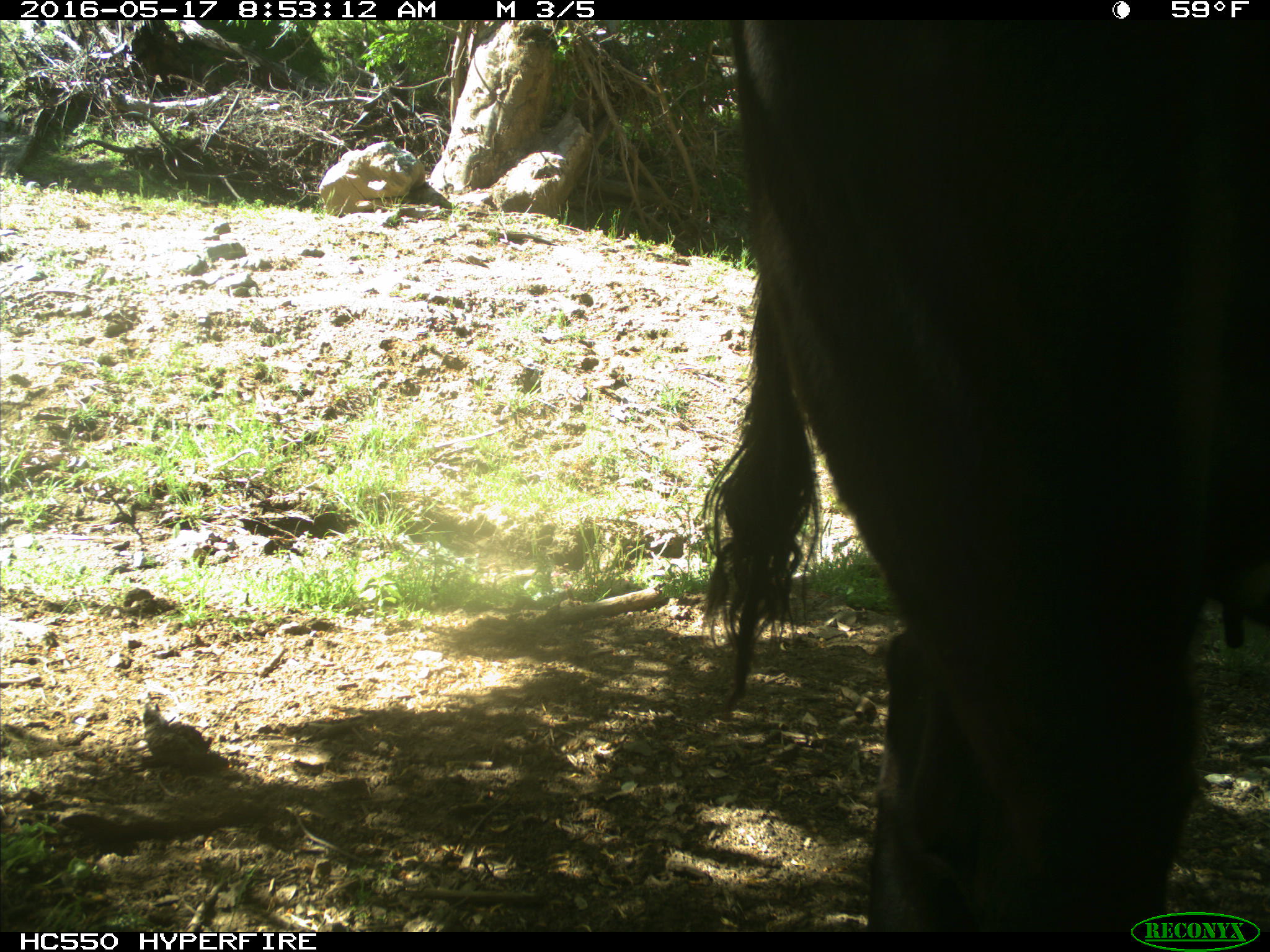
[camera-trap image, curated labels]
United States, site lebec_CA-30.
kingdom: Animalia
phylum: Chordata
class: Mammalia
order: Artiodactyla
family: Bovidae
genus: Bos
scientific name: Bos taurus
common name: domestic cow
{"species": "Bos taurus (domestic cow)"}